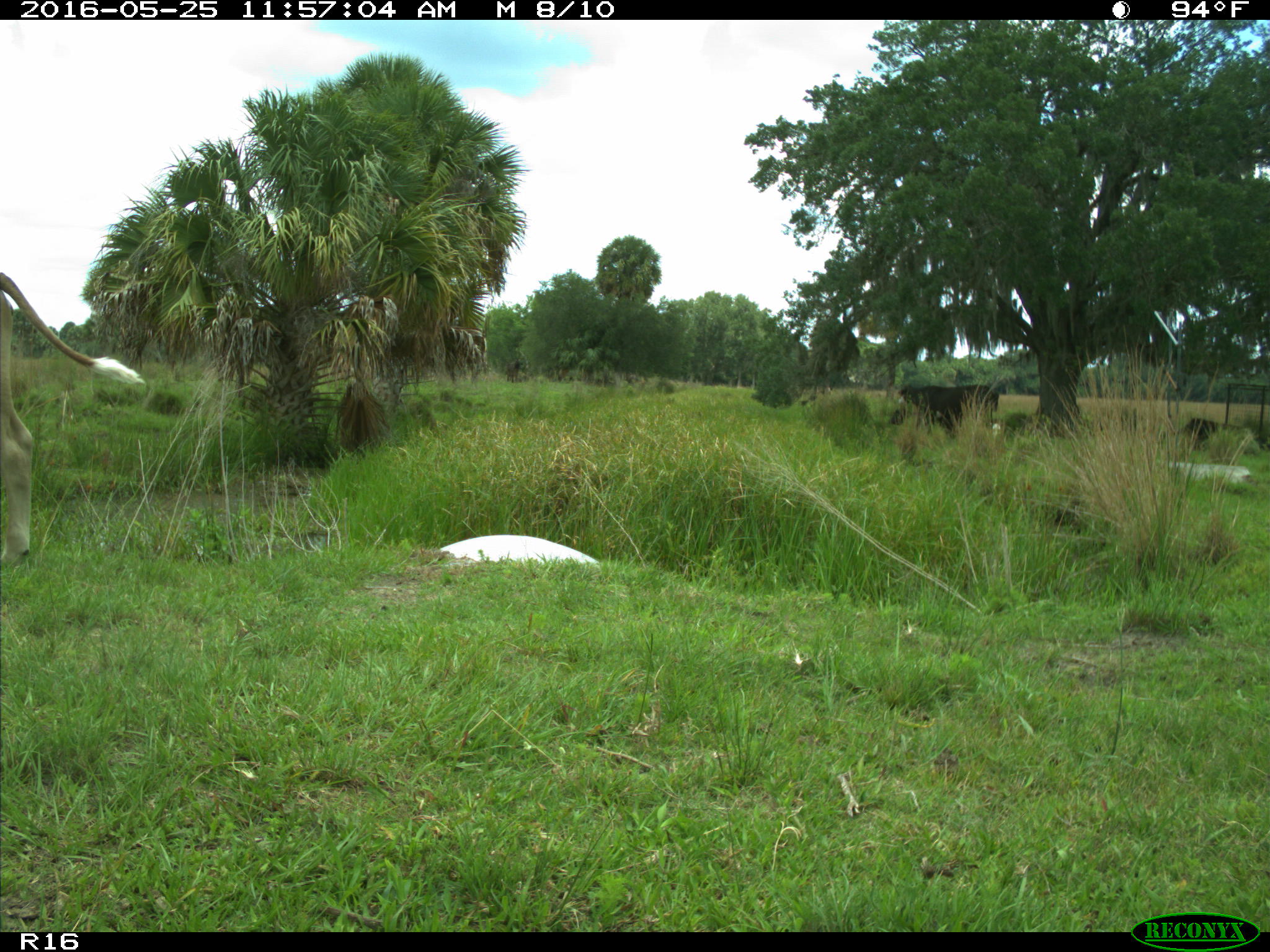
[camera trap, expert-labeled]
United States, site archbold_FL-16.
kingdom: Animalia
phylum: Chordata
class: Mammalia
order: Artiodactyla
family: Bovidae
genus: Bos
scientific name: Bos taurus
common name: domestic cow